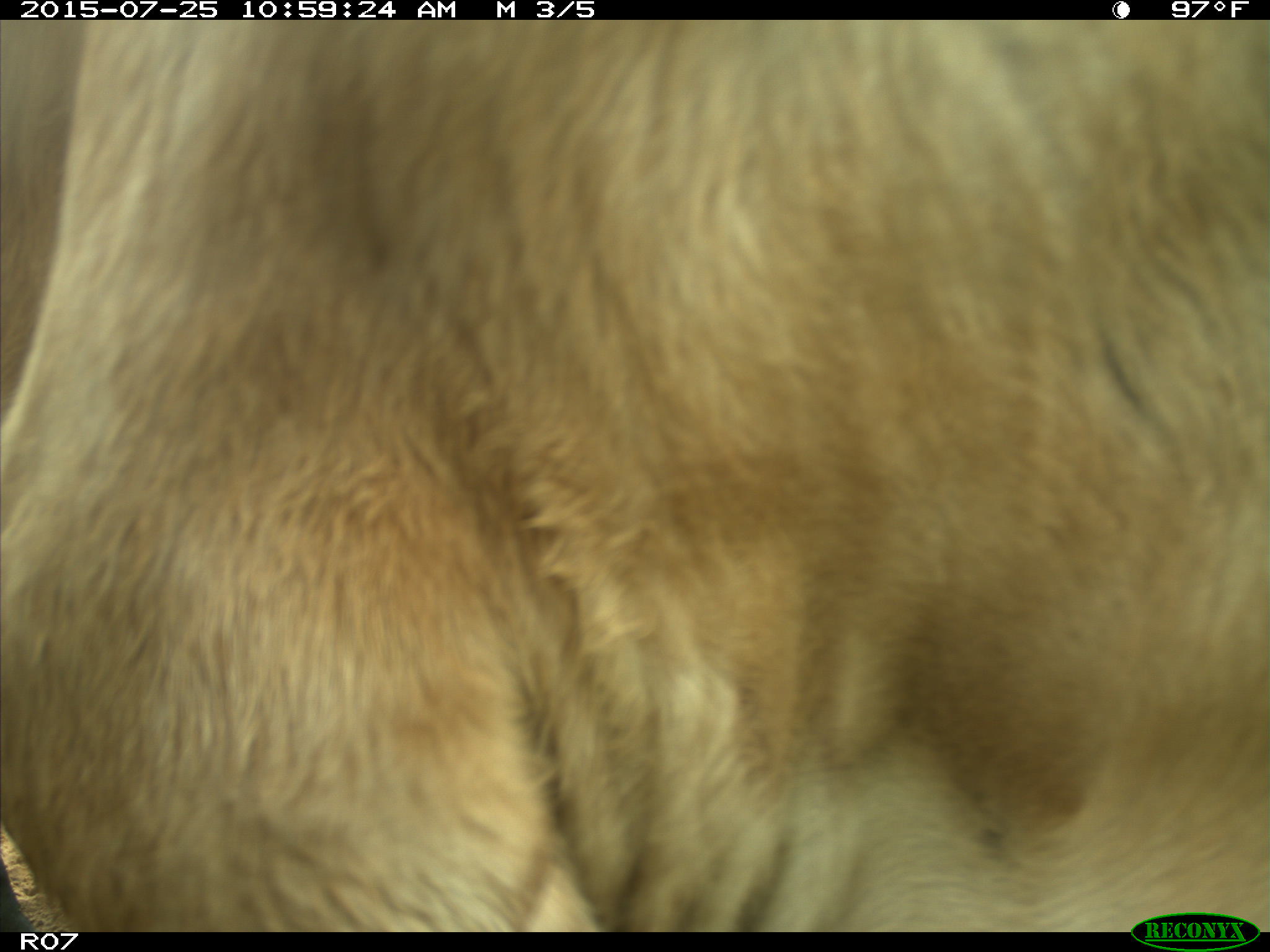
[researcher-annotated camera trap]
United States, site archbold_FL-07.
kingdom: Animalia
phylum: Chordata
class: Mammalia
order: Artiodactyla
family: Bovidae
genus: Bos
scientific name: Bos taurus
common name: domestic cow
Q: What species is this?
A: Bos taurus (domestic cow).